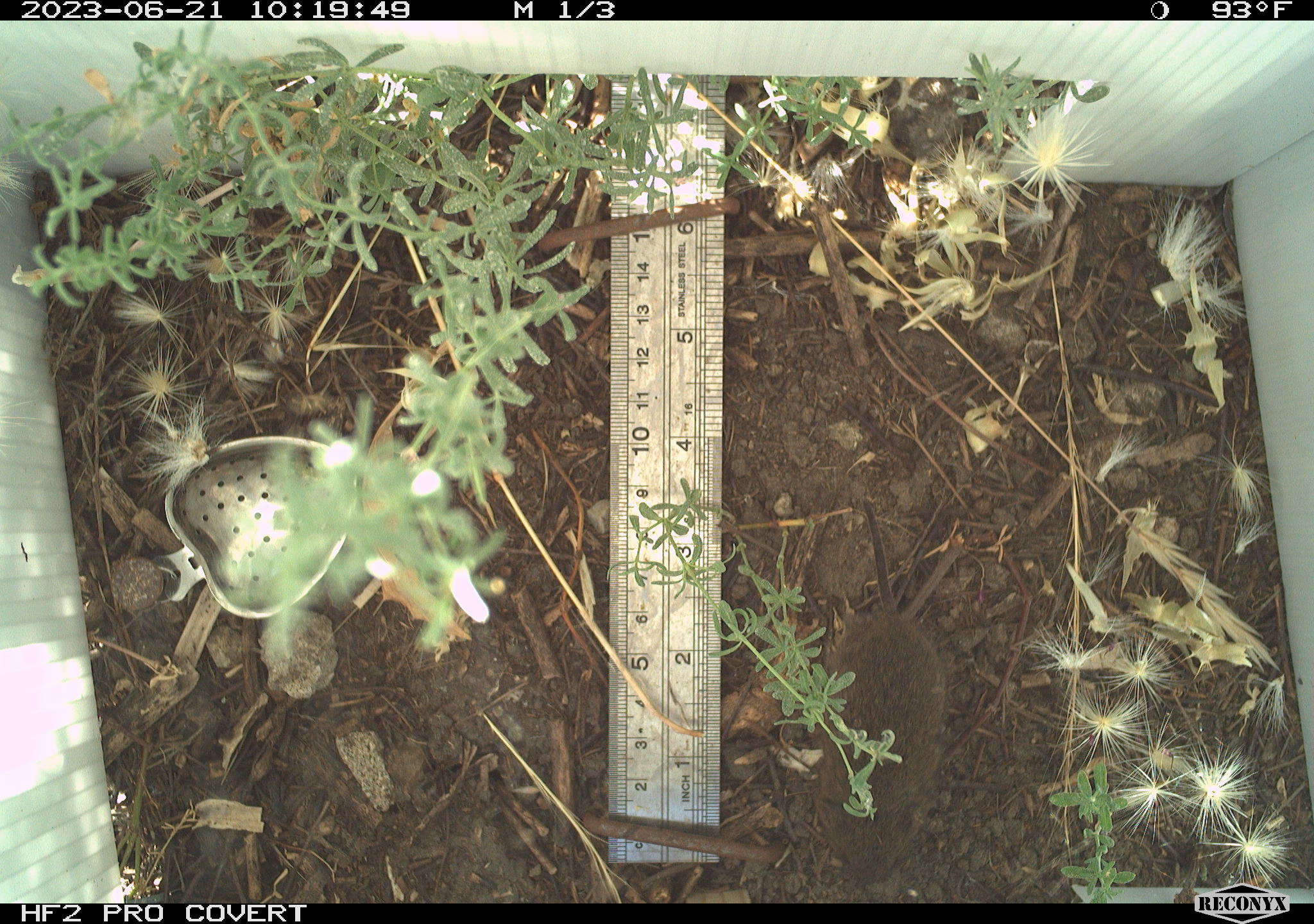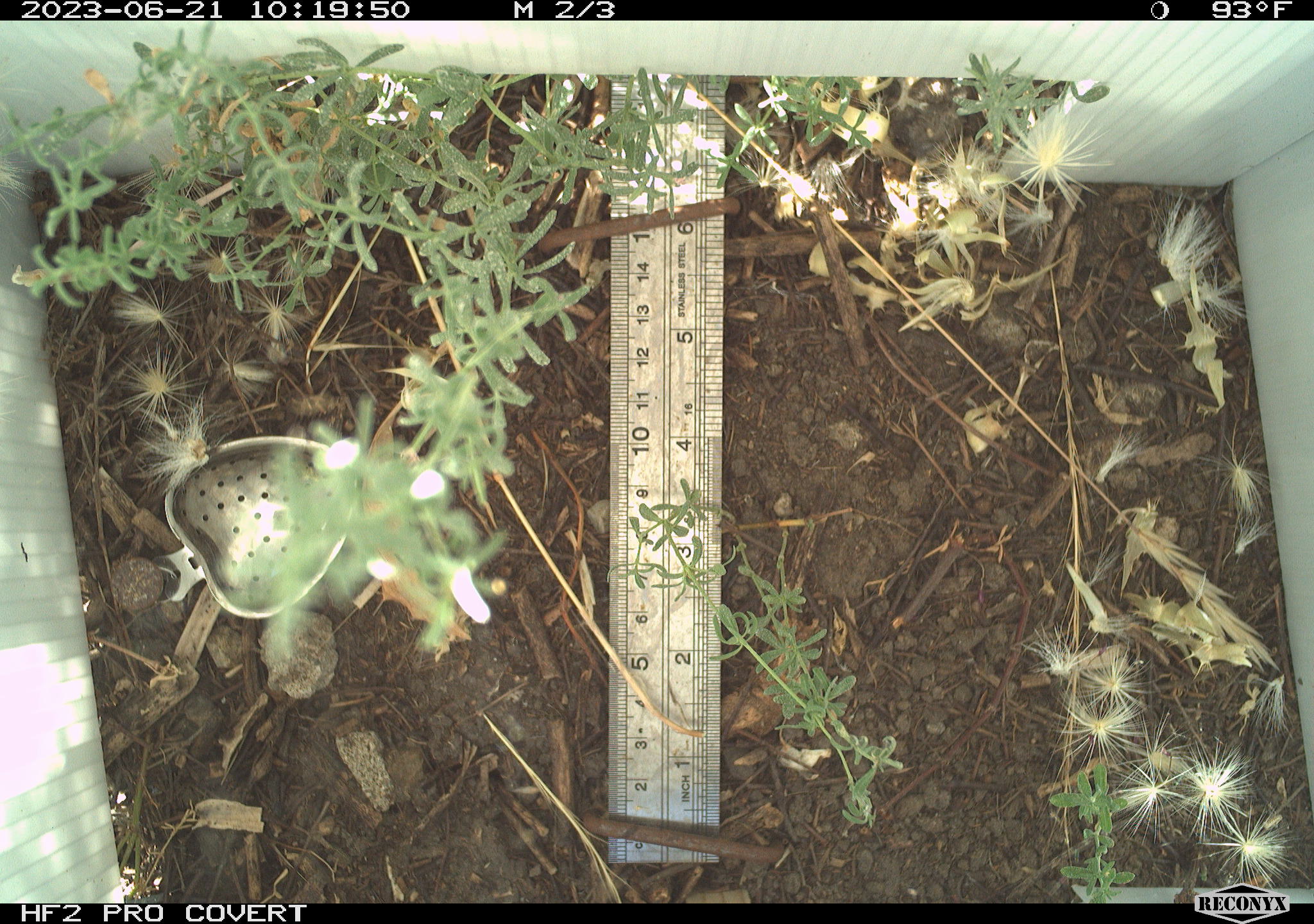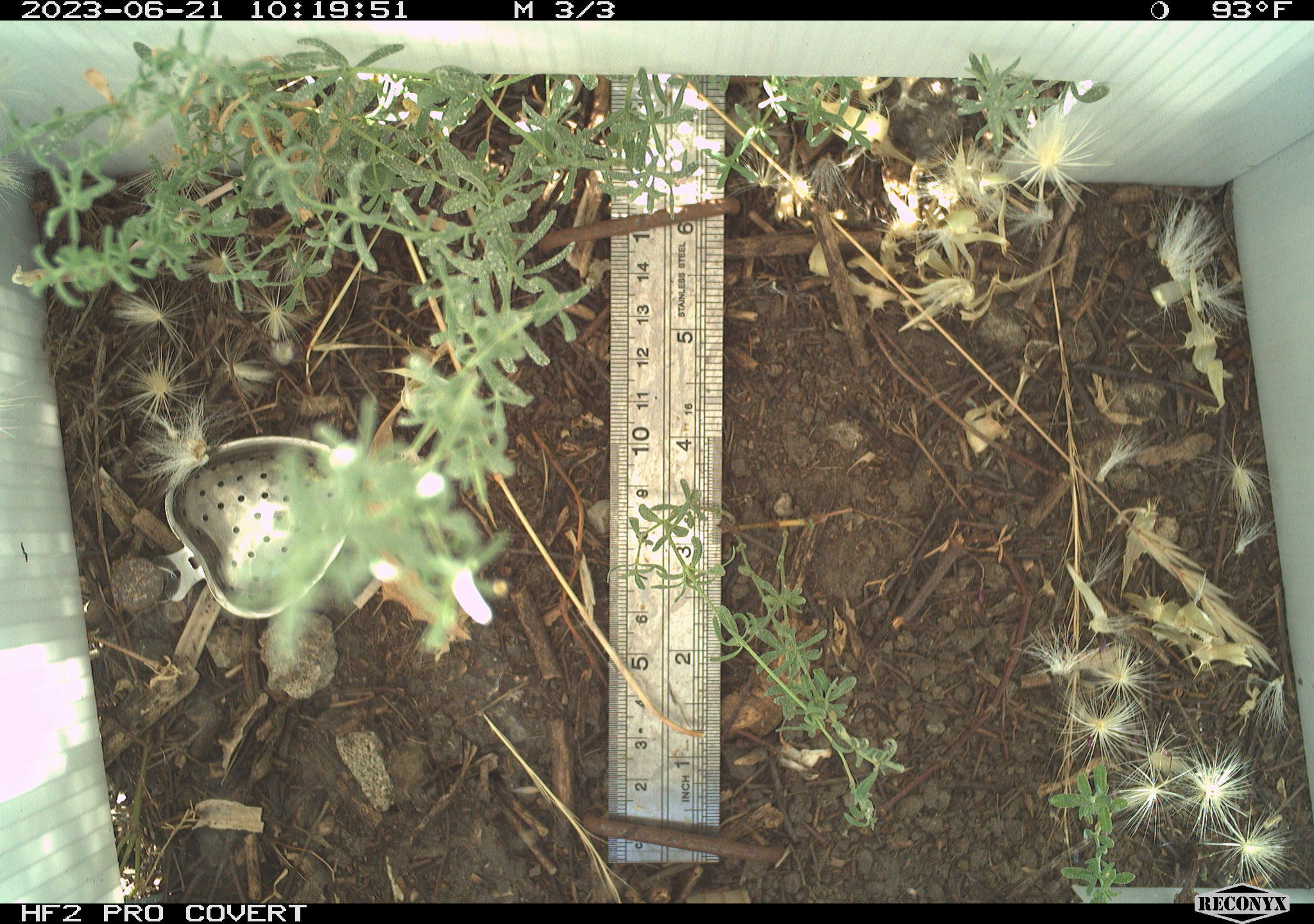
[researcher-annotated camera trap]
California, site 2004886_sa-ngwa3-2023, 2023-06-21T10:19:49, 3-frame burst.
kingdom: Animalia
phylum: Chordata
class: Mammalia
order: Rodentia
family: Cricetidae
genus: Microtus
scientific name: Microtus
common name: meadow vole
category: microtus species